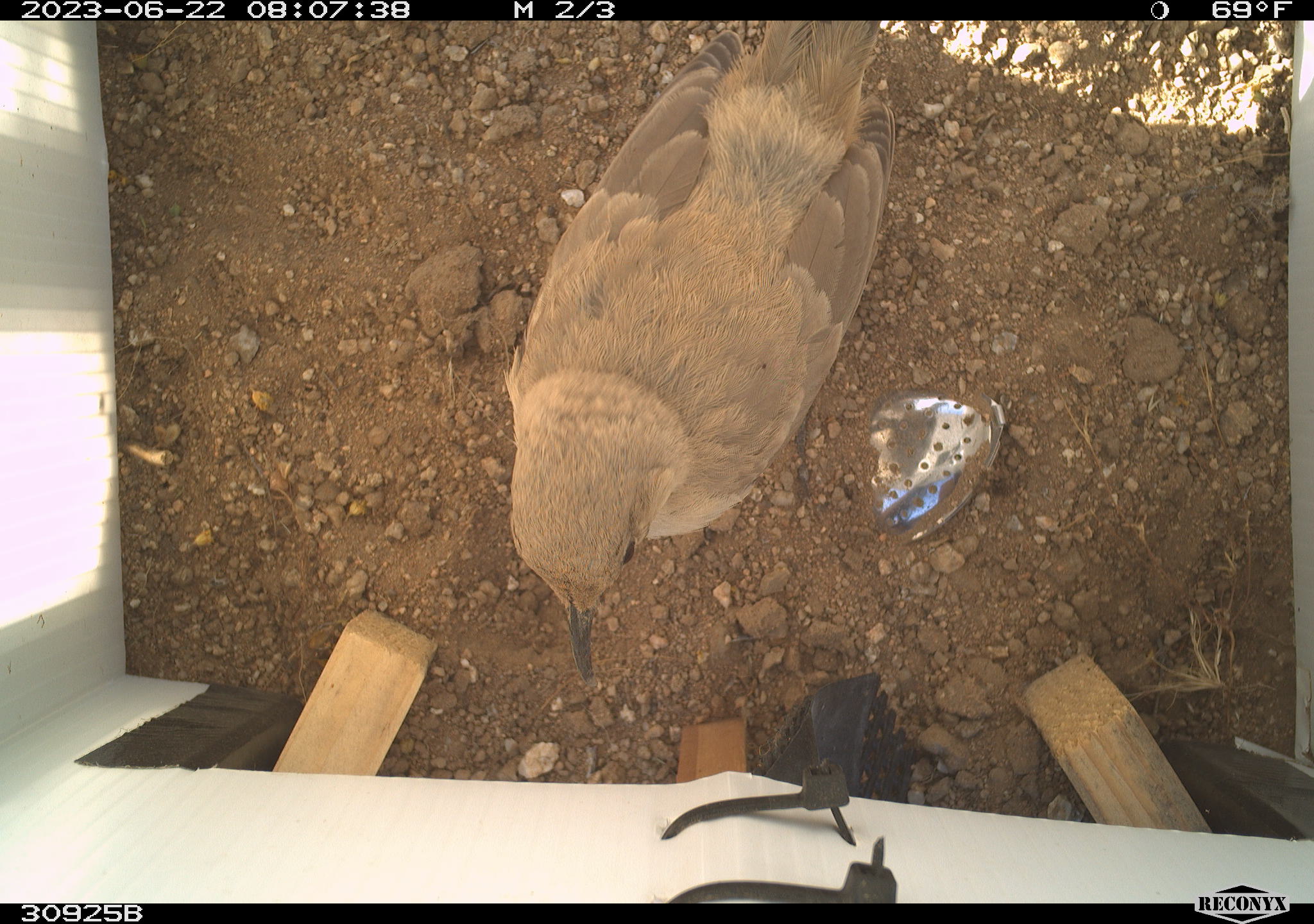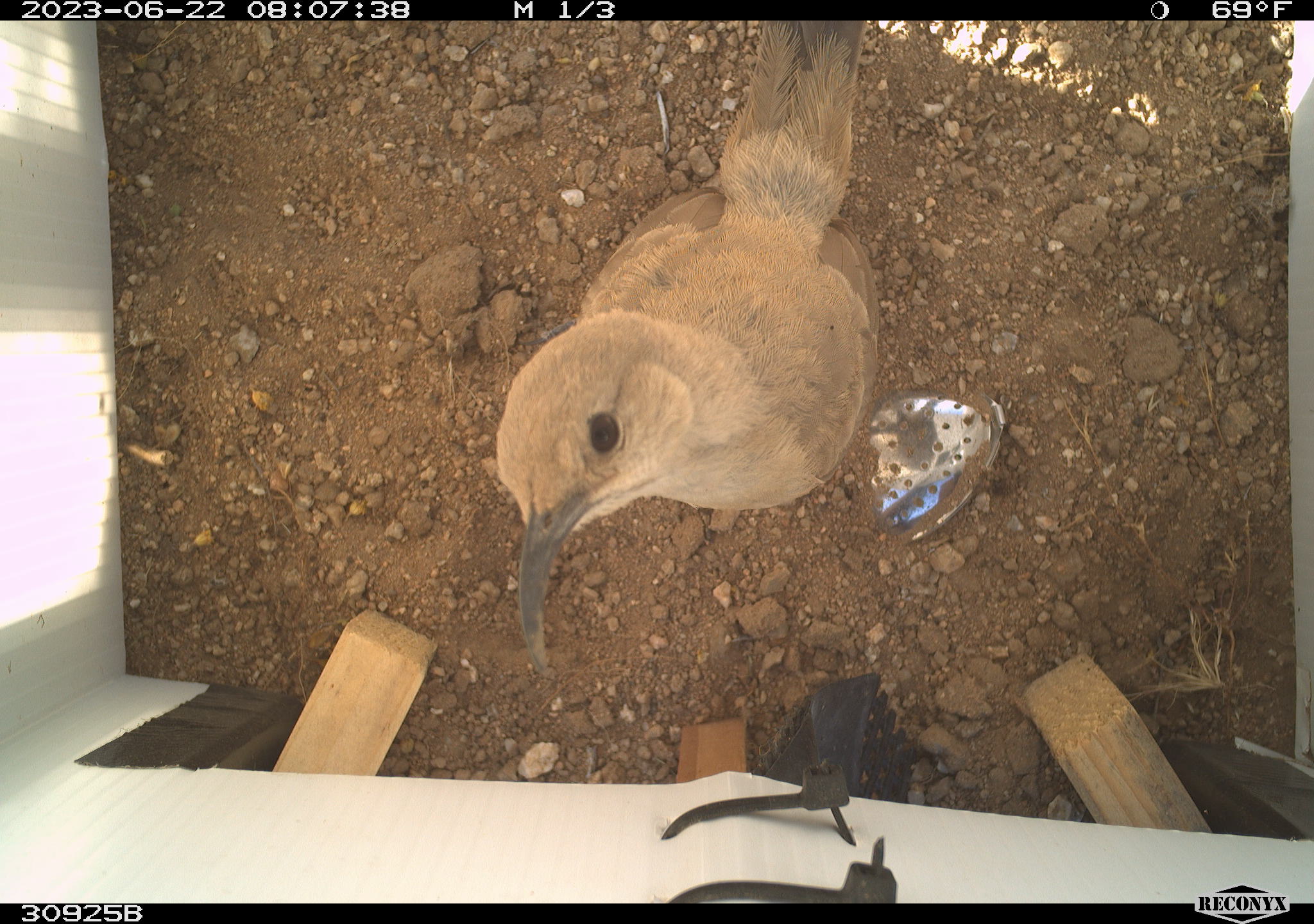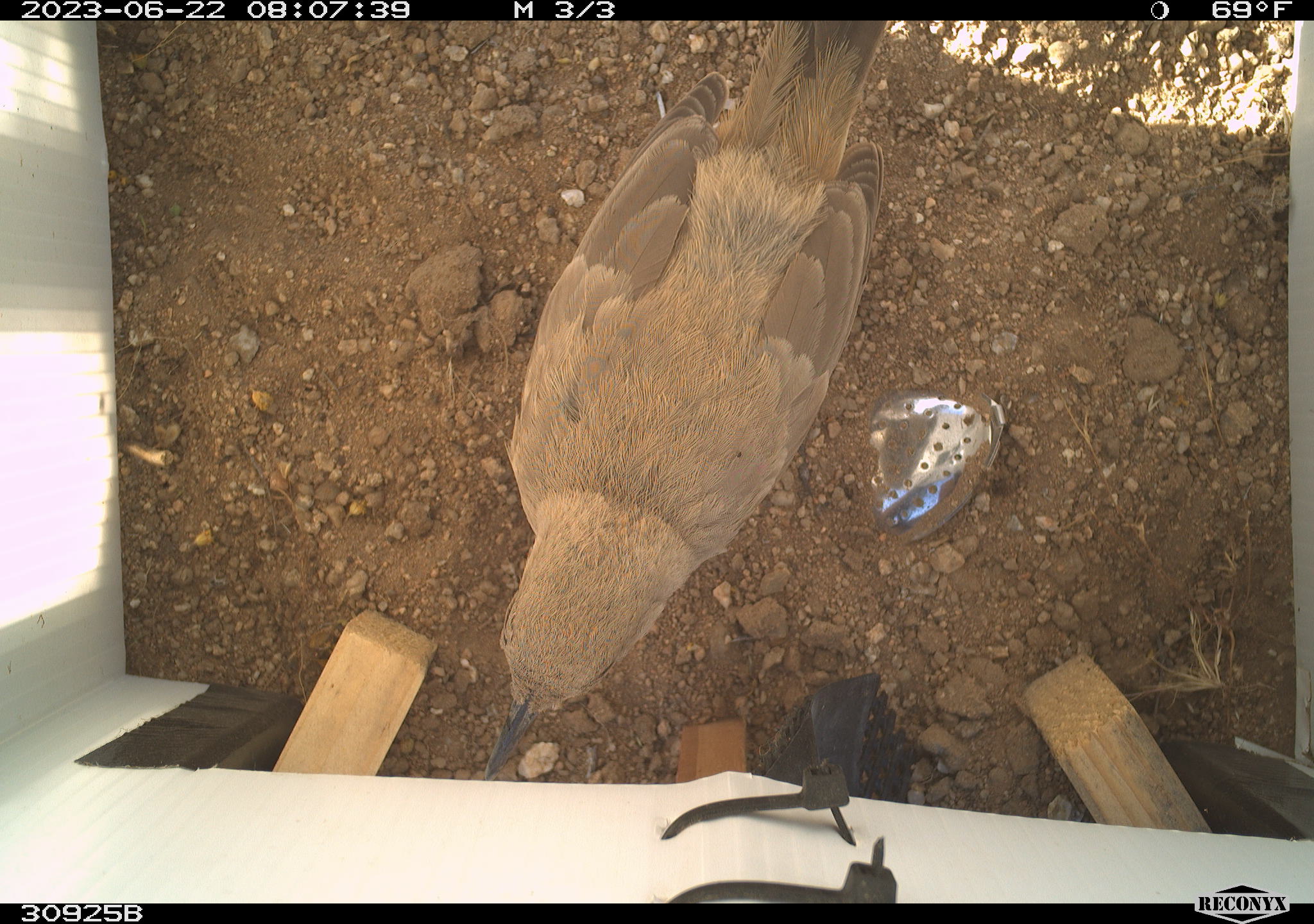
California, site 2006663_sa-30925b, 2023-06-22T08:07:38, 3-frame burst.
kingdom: Animalia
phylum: Chordata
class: Aves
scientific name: Aves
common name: bird